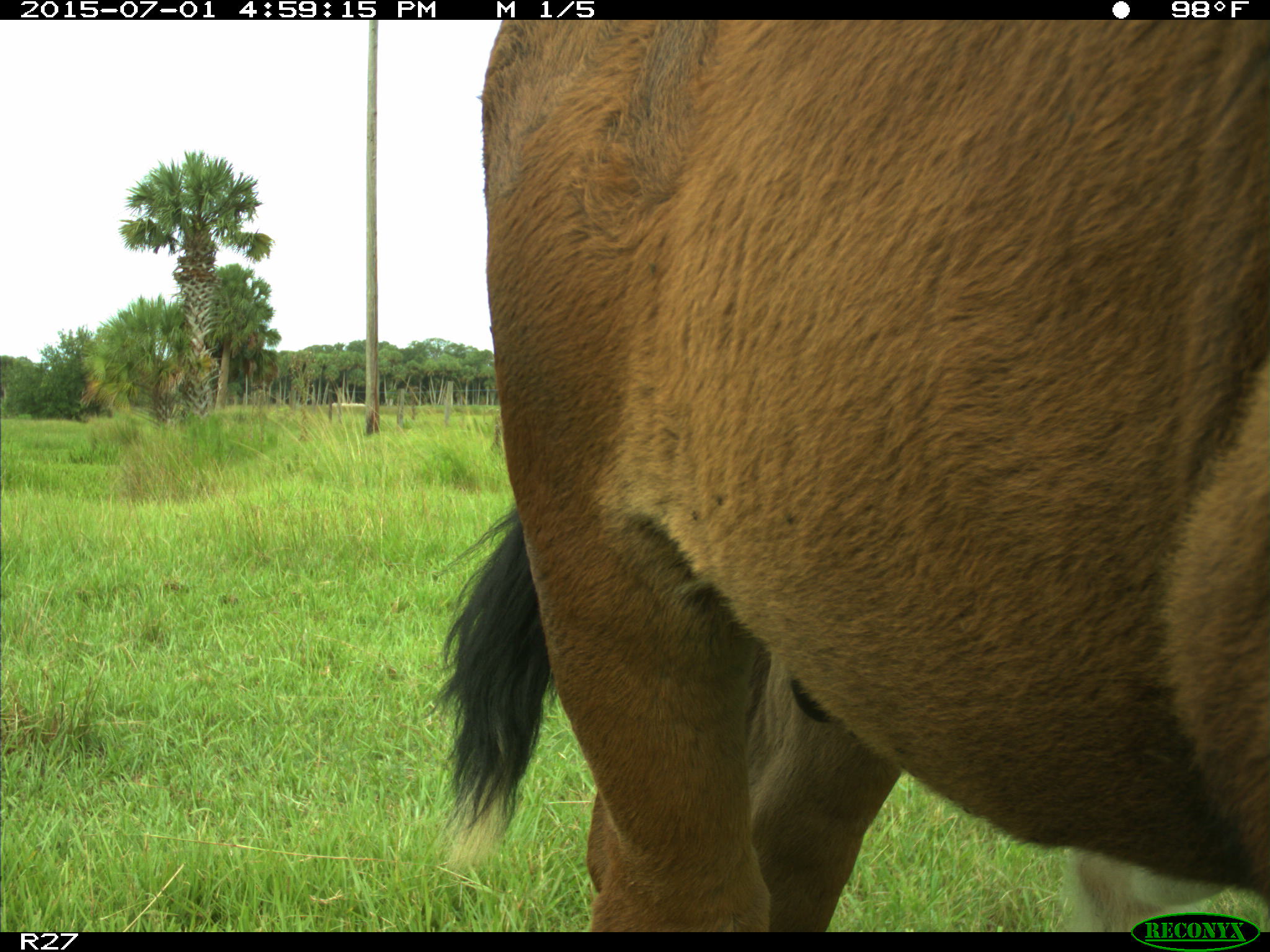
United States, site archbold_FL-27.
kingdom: Animalia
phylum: Chordata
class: Mammalia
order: Artiodactyla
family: Bovidae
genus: Bos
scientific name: Bos taurus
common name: domestic cow